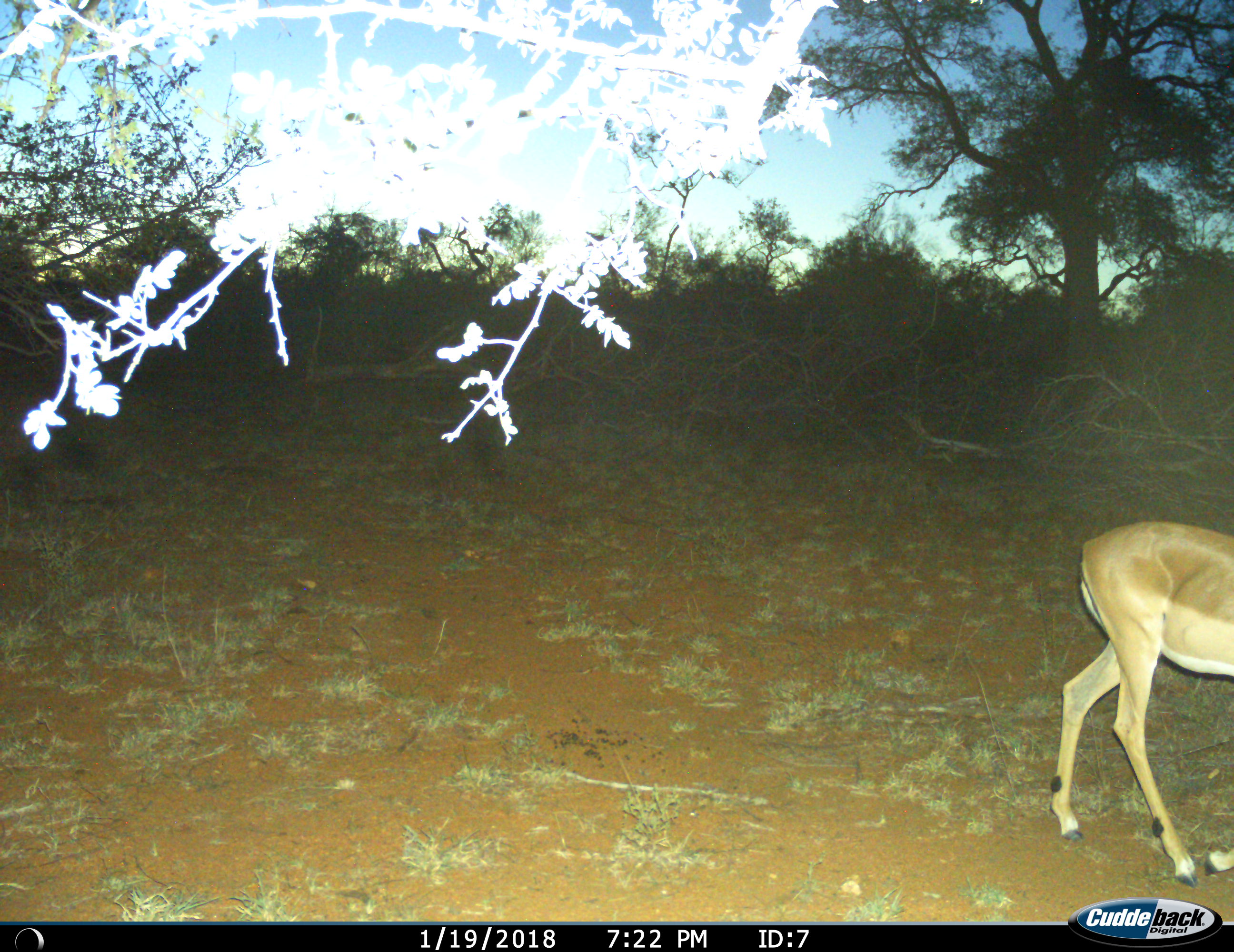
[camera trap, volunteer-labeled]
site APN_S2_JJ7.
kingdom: Animalia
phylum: Chordata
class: Mammalia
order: Artiodactyla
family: Bovidae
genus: Aepyceros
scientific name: Aepyceros melampus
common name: impala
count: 1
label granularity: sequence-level